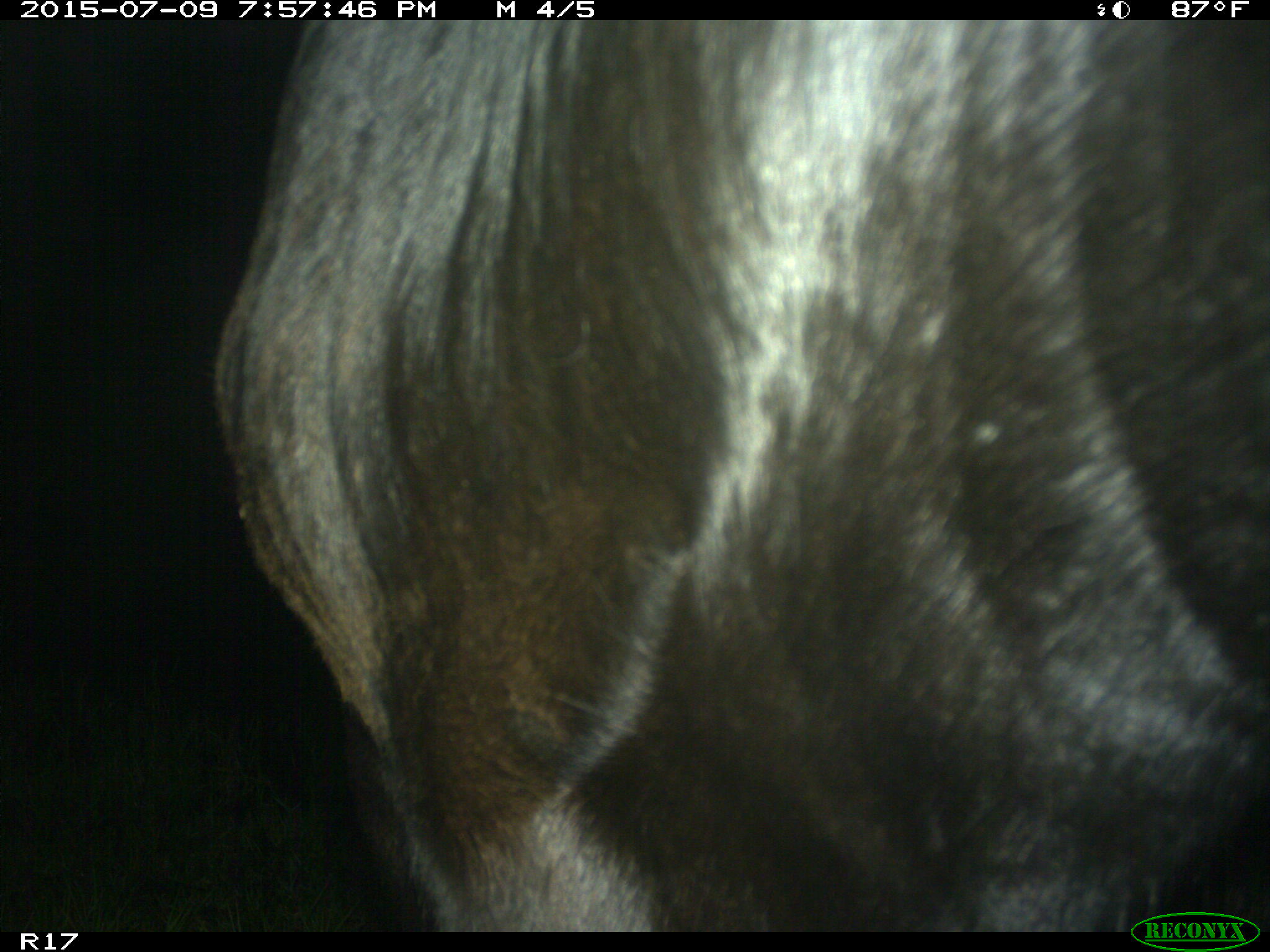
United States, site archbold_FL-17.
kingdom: Animalia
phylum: Chordata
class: Mammalia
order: Artiodactyla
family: Bovidae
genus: Bos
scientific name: Bos taurus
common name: domestic cow